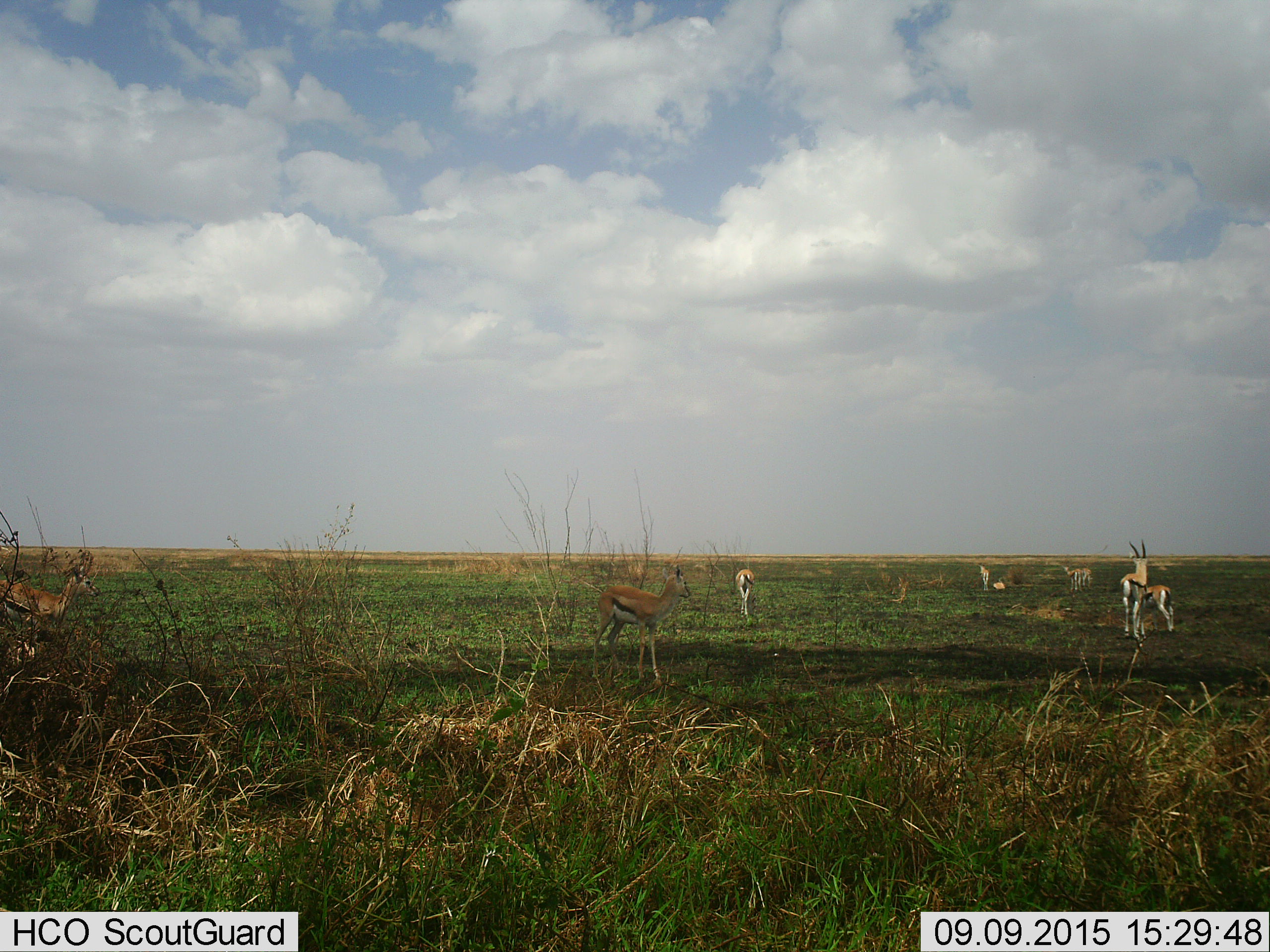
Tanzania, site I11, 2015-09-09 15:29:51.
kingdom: Animalia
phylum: Chordata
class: Mammalia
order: Artiodactyla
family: Bovidae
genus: Eudorcas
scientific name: Eudorcas thomsonii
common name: thomson's gazelle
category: gazellethomsons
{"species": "gazellethomsons (thomson's gazelle) (Eudorcas thomsonii)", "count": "9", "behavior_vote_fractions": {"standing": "89%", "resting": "44%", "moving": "0%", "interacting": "0%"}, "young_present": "11%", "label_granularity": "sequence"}